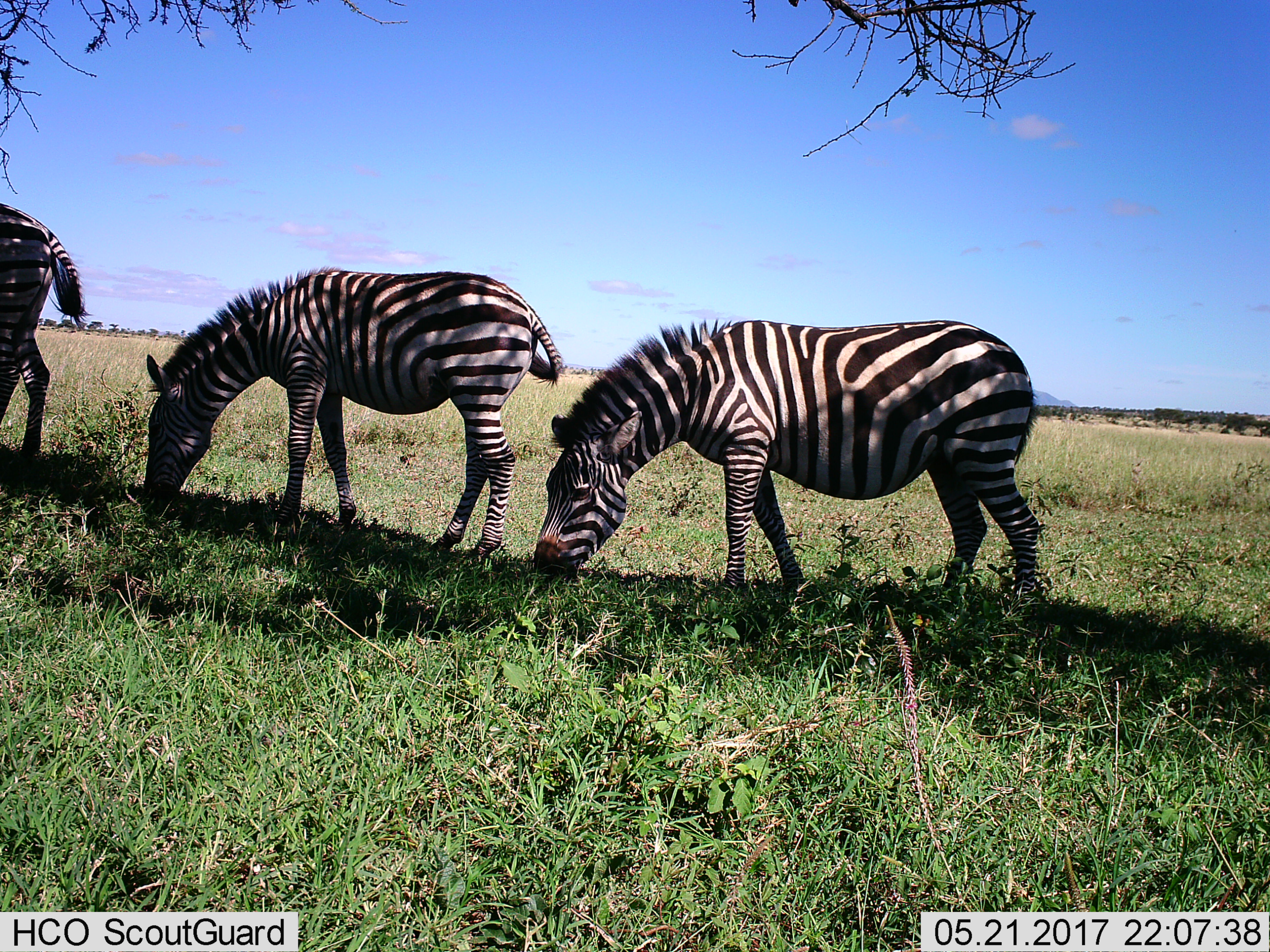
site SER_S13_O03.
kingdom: Animalia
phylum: Chordata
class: Mammalia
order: Perissodactyla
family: Equidae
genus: Equus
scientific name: Equus quagga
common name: plains zebra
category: zebraplains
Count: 3.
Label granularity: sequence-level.